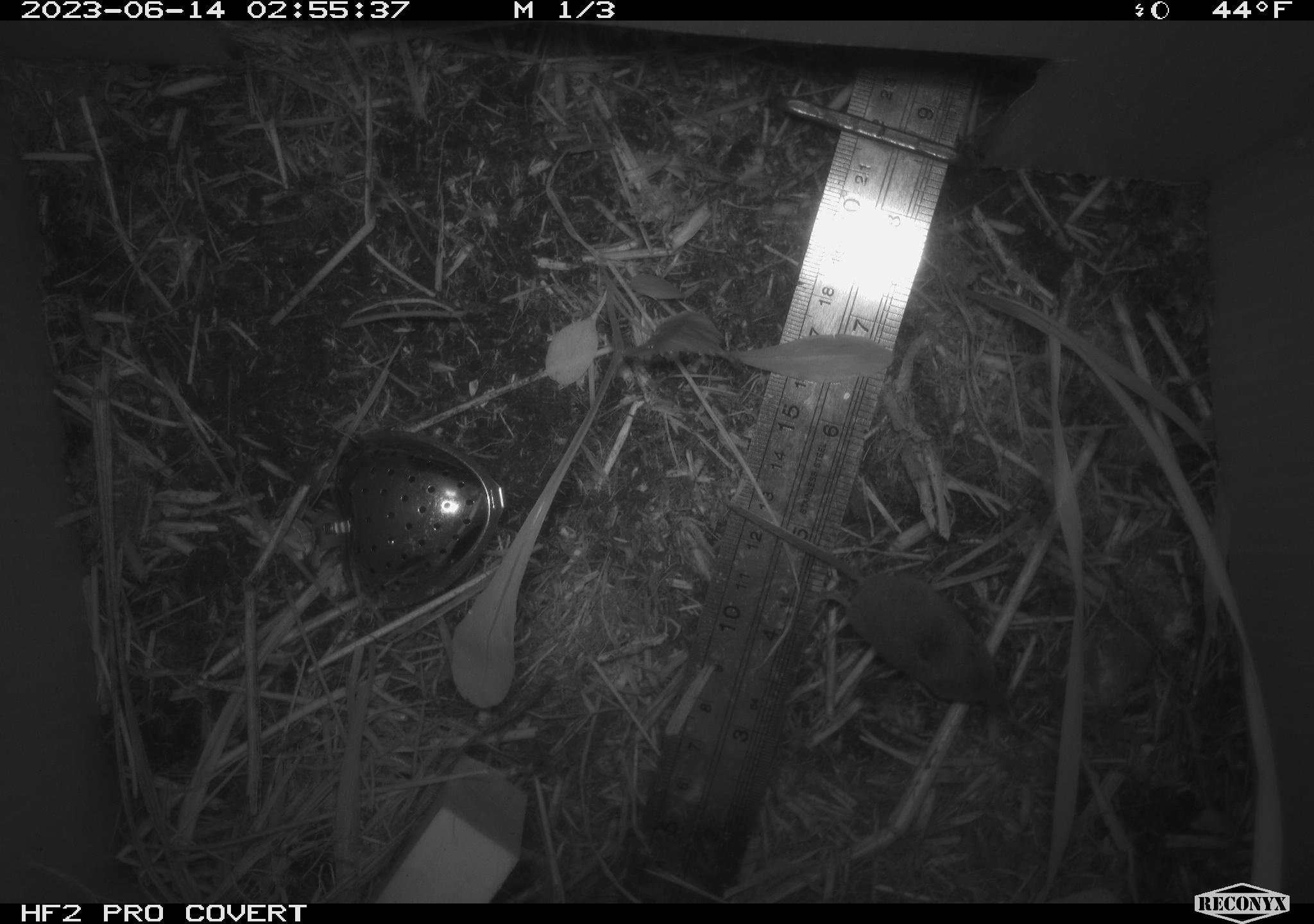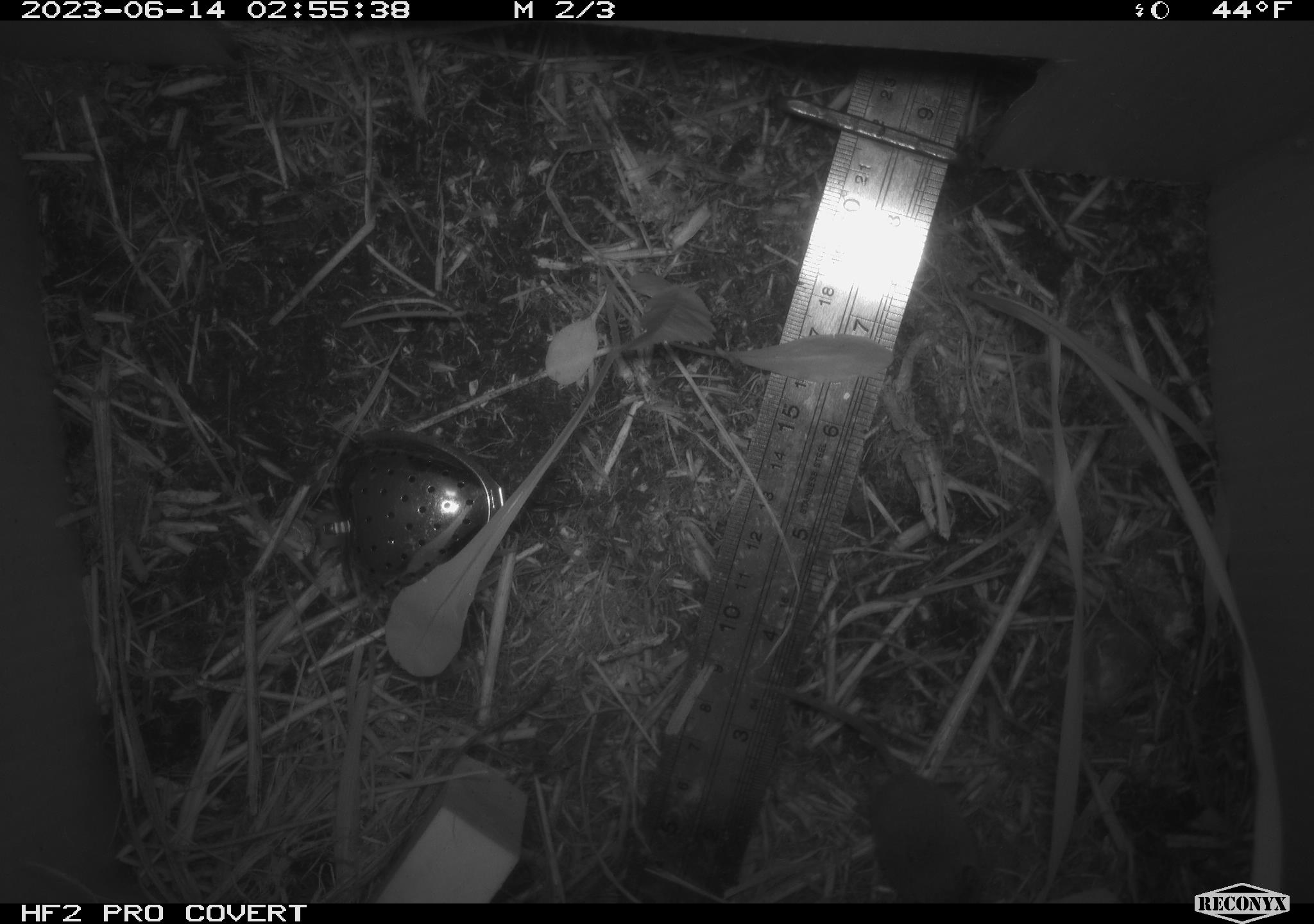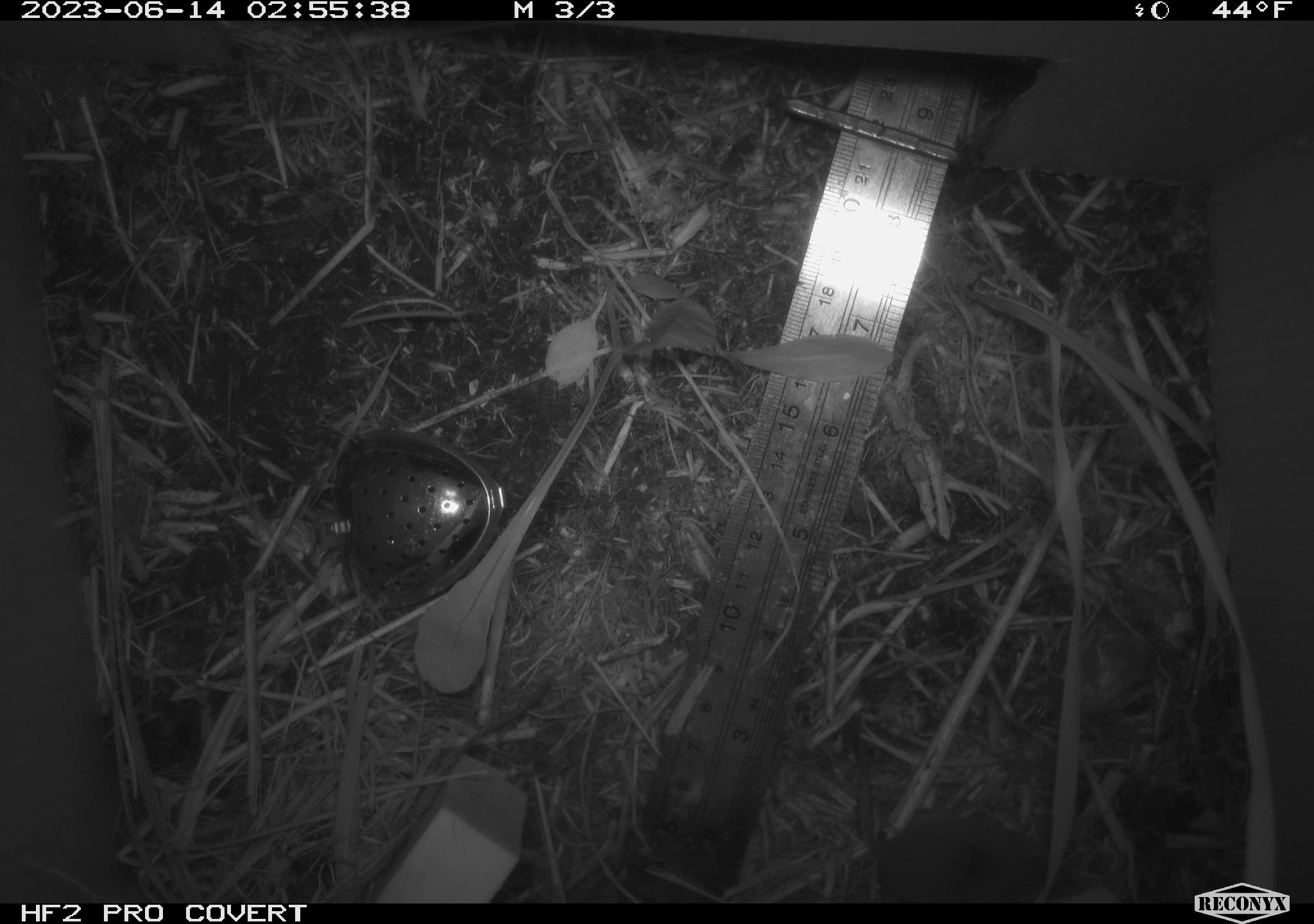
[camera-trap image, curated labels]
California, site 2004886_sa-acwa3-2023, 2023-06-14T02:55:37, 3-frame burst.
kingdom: Animalia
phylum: Chordata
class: Mammalia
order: Eulipotyphla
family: Soricidae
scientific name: Soricidae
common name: shrews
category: soricidae family